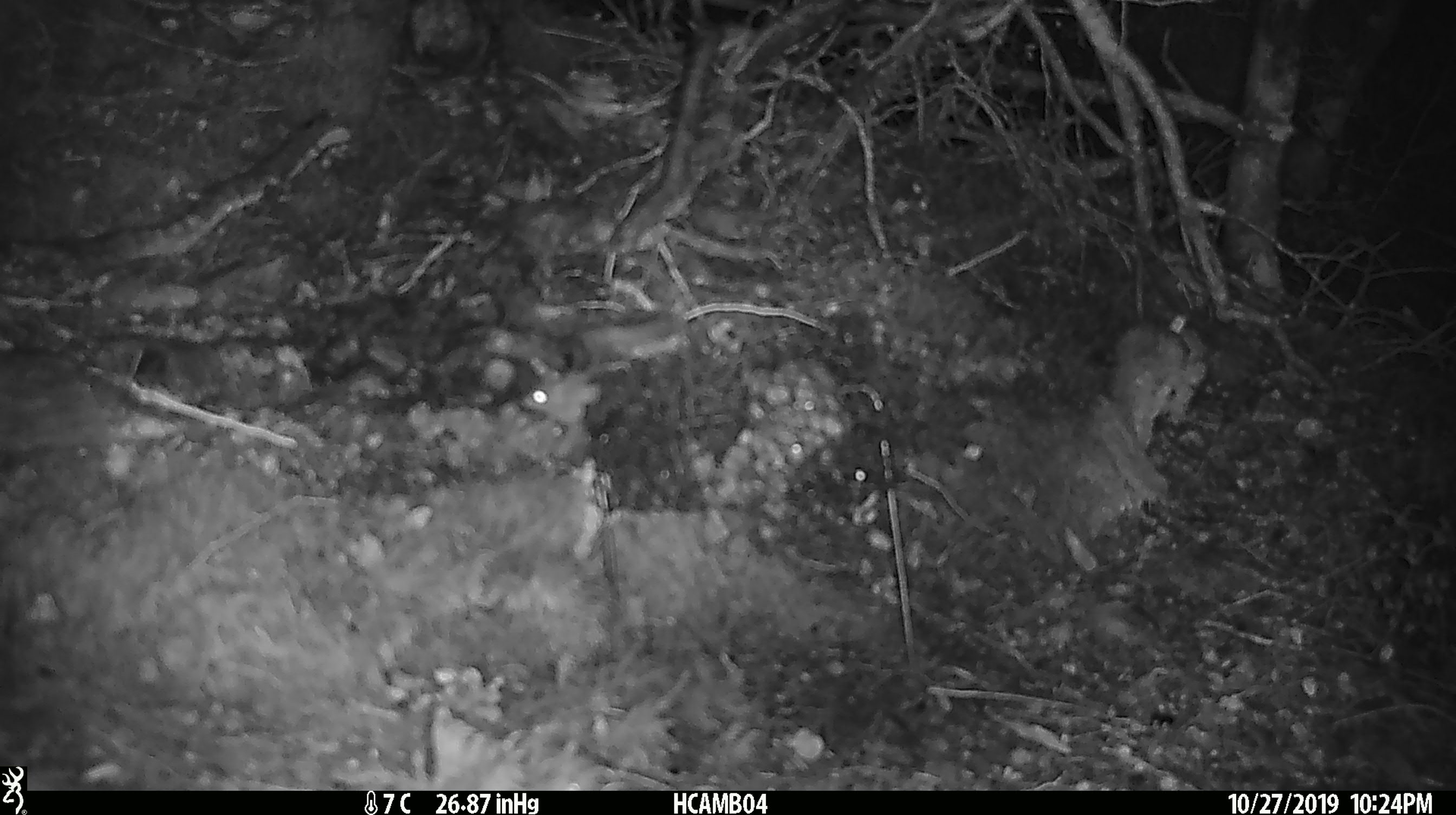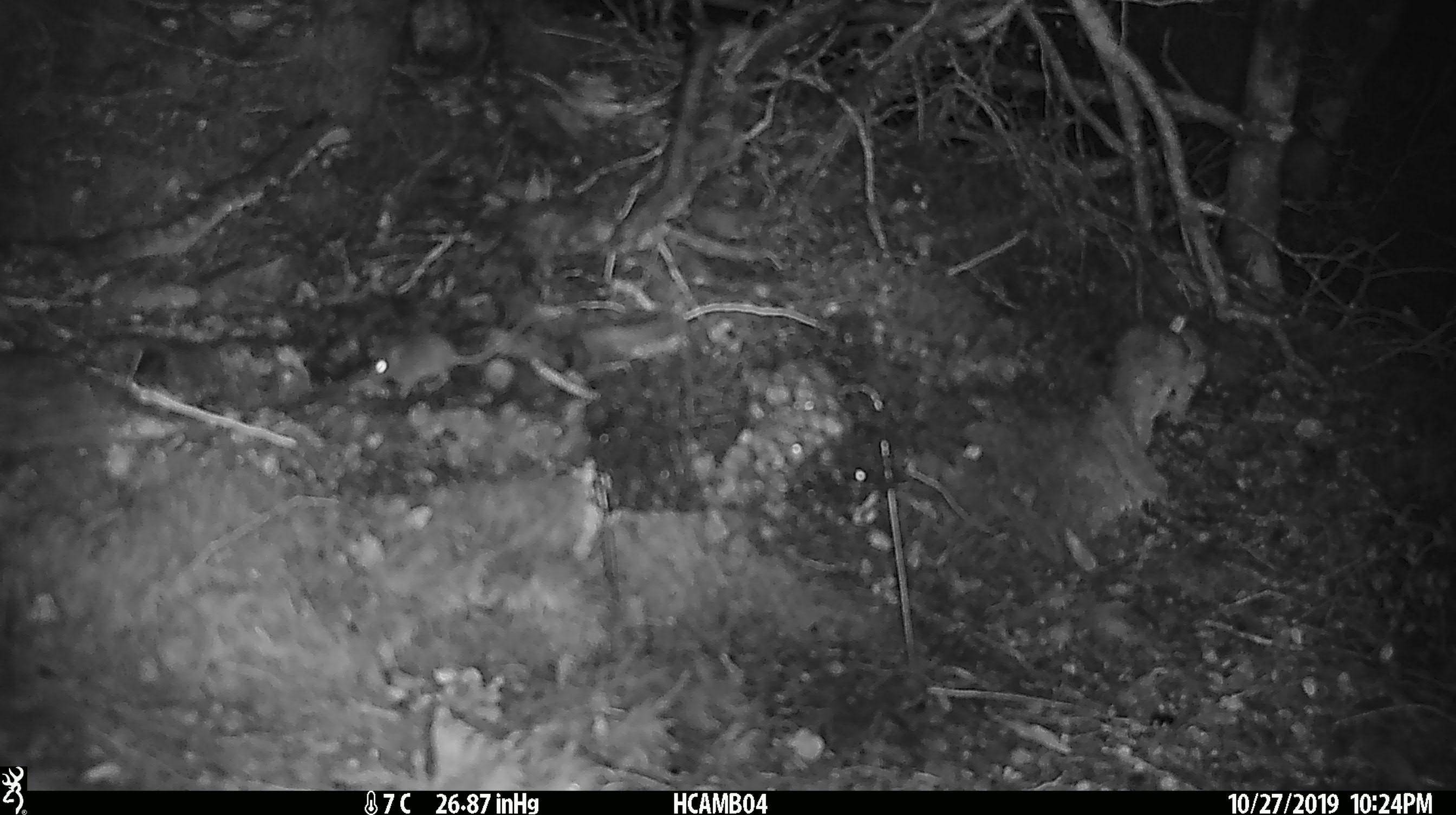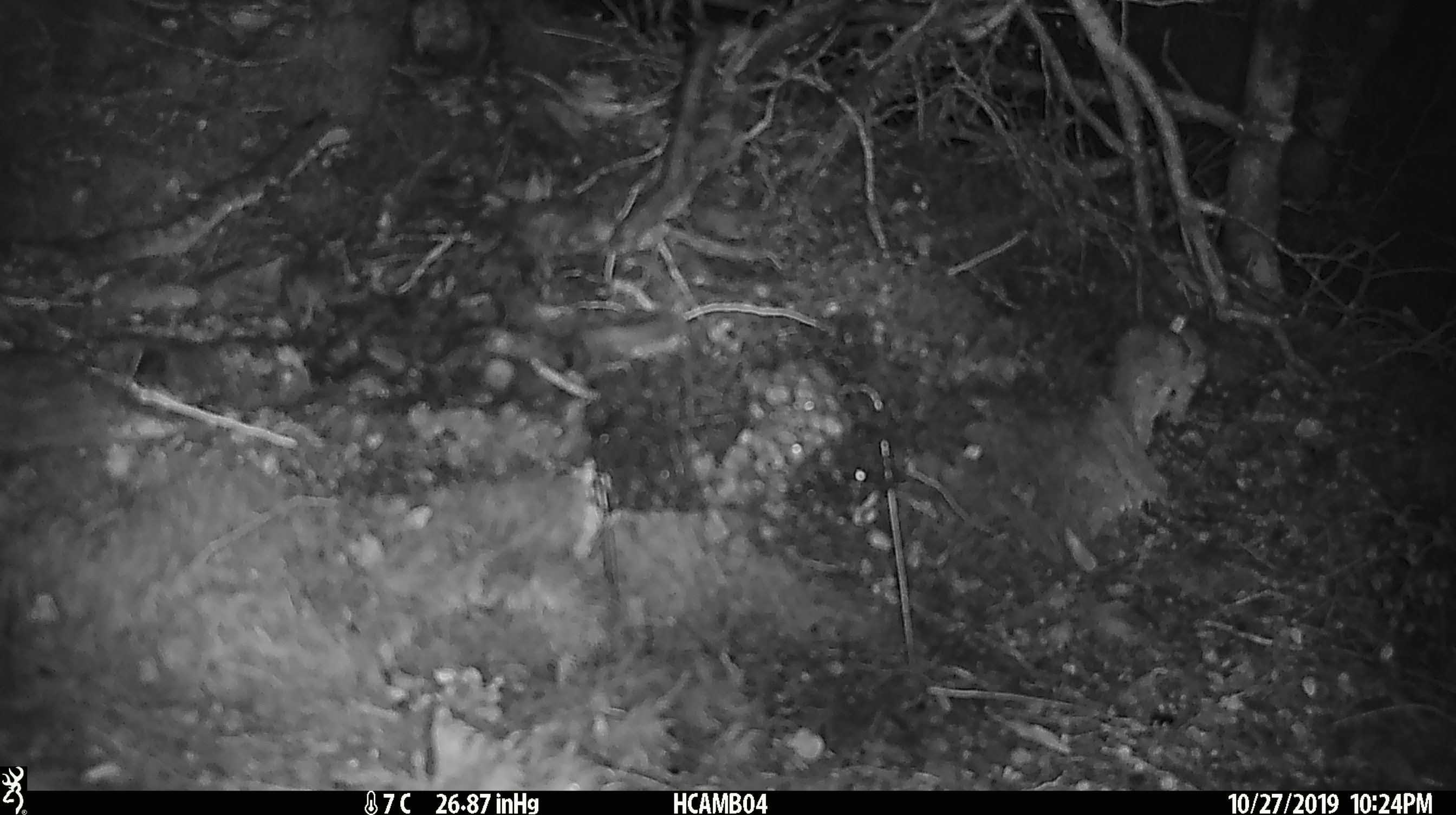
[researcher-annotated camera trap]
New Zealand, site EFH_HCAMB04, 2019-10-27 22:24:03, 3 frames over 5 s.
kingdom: Animalia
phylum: Chordata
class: Mammalia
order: Rodentia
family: Muridae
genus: Mus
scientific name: Mus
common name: mouse